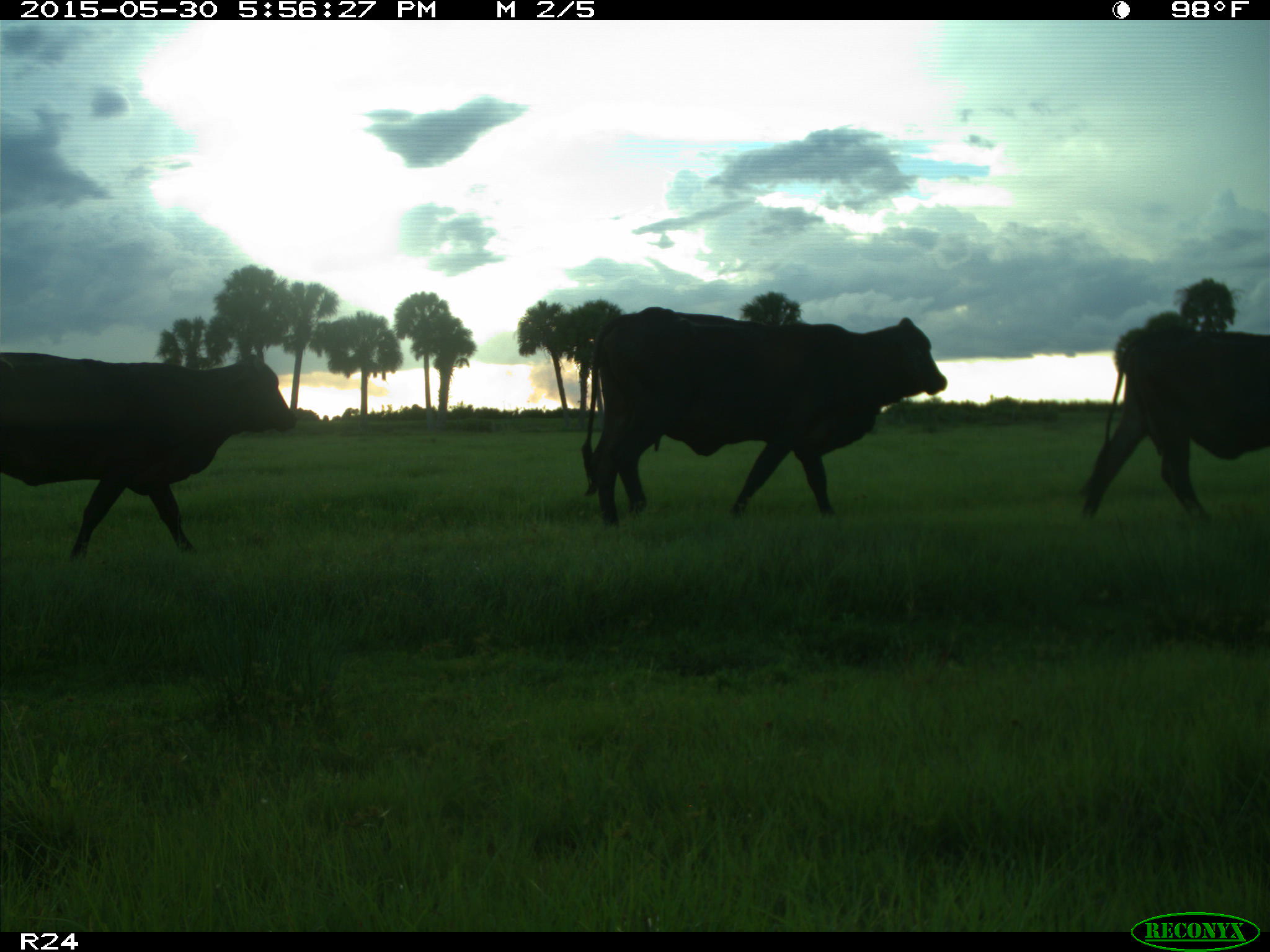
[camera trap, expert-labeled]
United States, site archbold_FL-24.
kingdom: Animalia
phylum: Chordata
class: Mammalia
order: Artiodactyla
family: Bovidae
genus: Bos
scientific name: Bos taurus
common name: domestic cow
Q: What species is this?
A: Bos taurus (domestic cow).